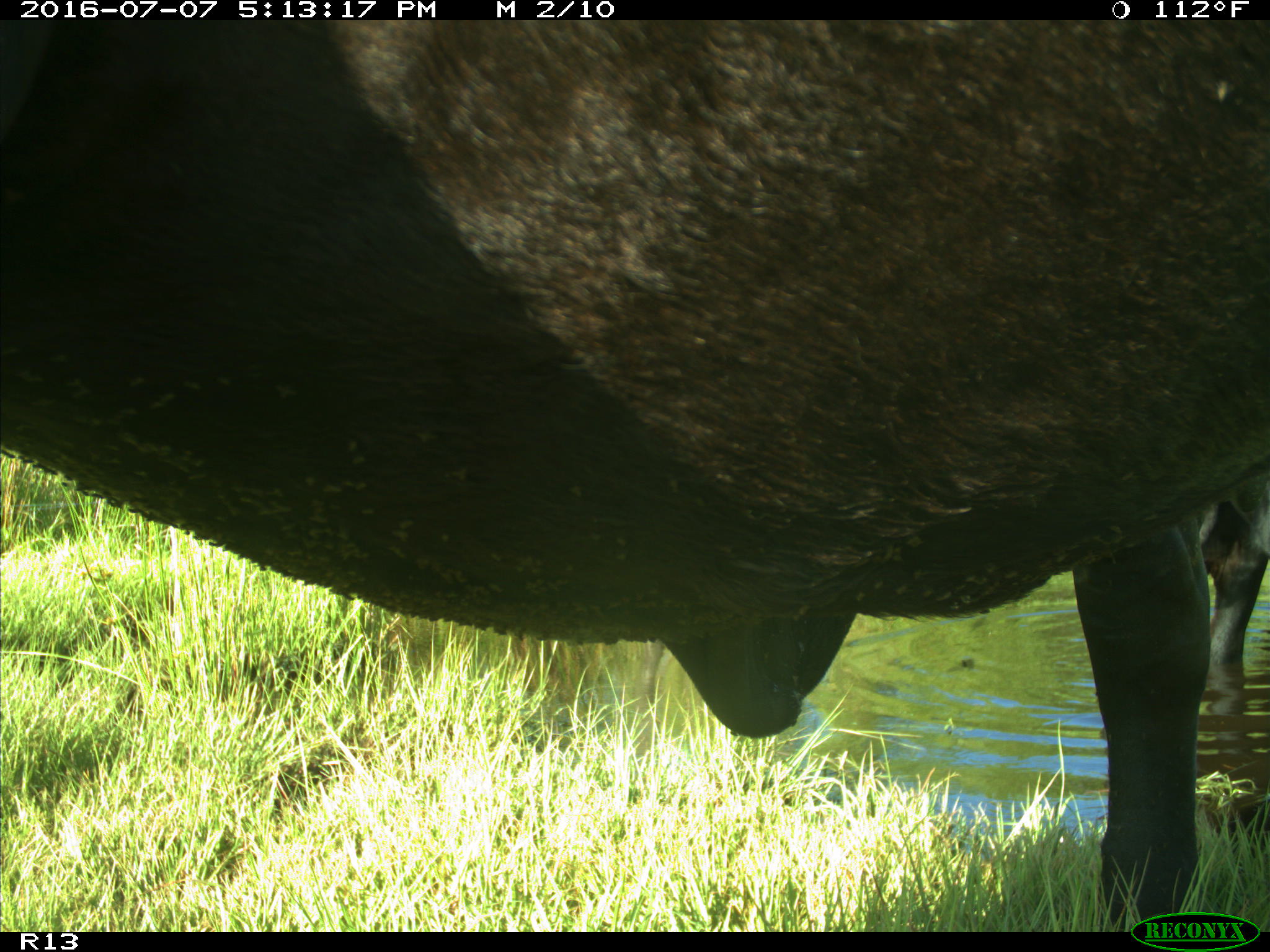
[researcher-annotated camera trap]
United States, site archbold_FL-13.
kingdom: Animalia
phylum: Chordata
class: Mammalia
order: Artiodactyla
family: Bovidae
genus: Bos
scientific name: Bos taurus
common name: domestic cow